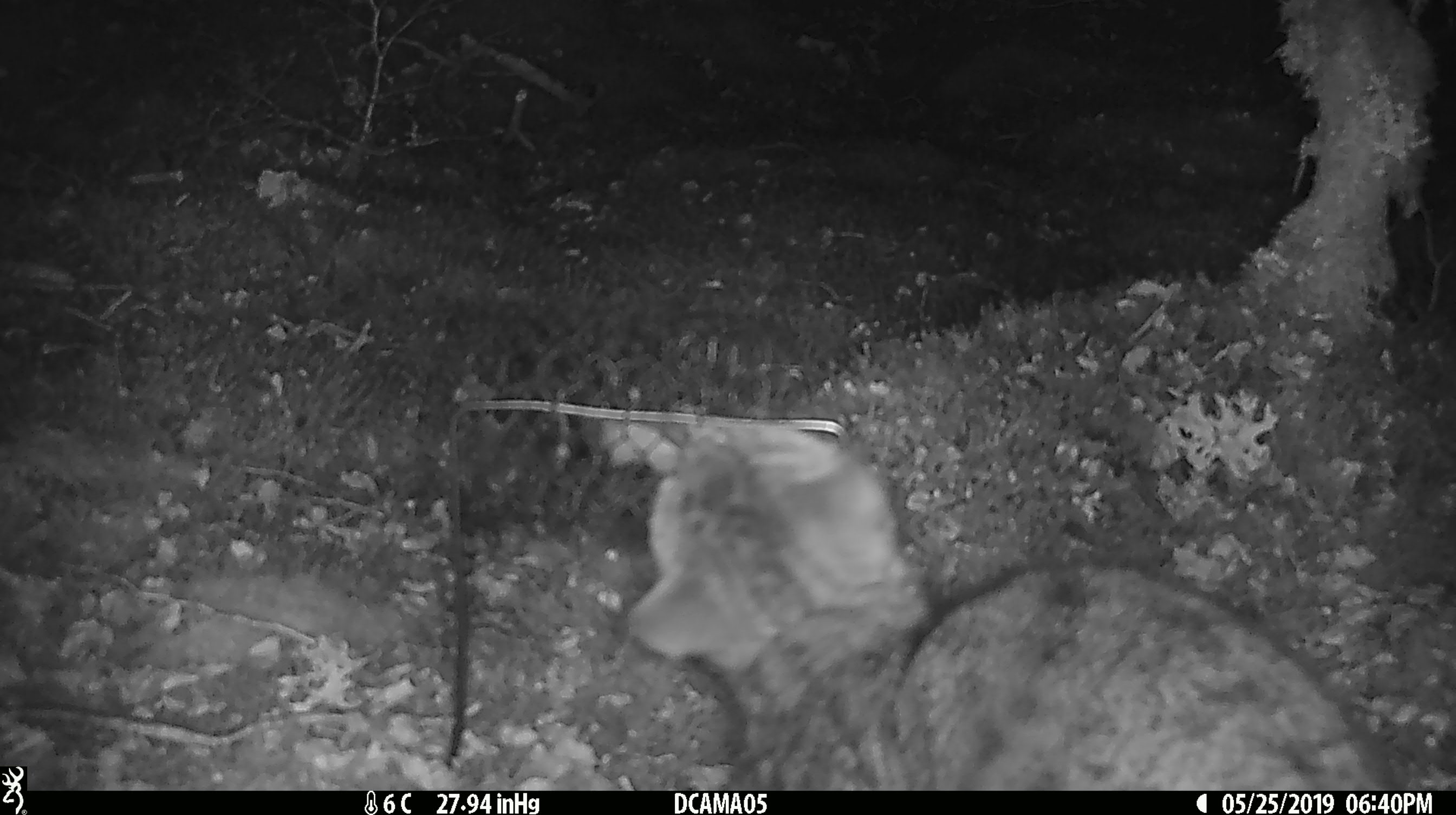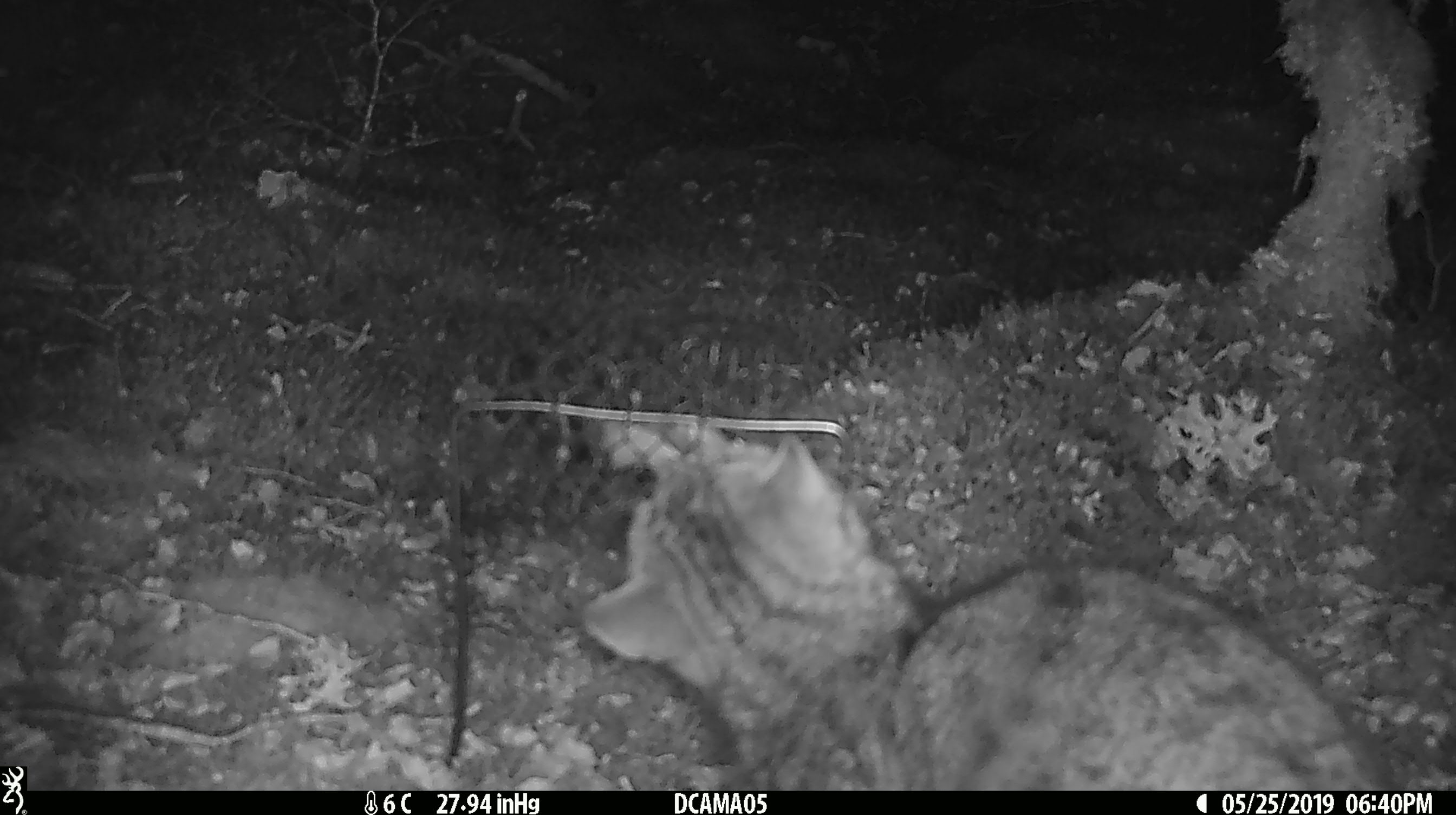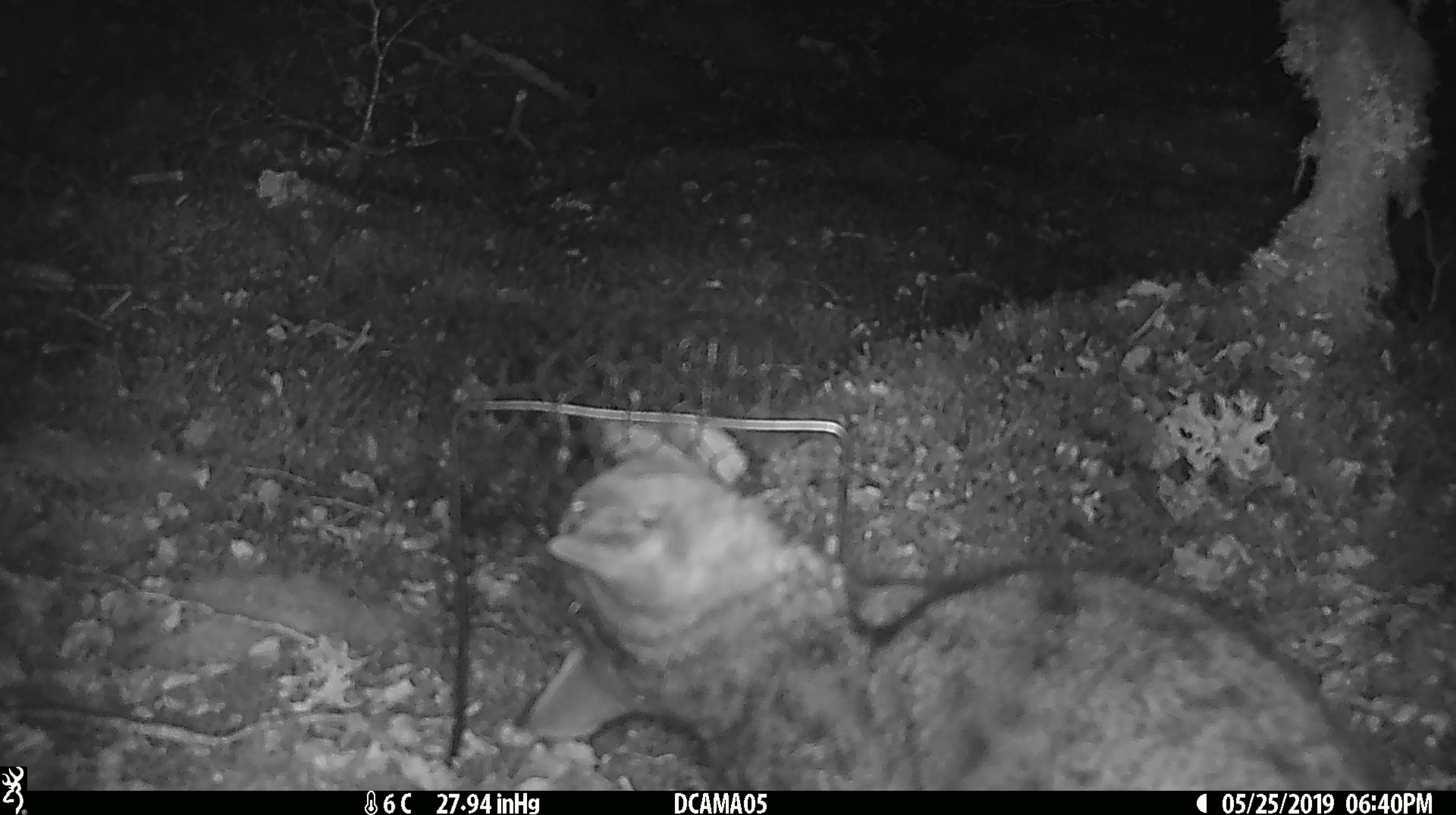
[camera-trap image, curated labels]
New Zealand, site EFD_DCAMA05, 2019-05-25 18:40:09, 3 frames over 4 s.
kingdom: Animalia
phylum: Chordata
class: Mammalia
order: Carnivora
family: Felidae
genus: Felis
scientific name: Felis catus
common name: domestic cat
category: cat